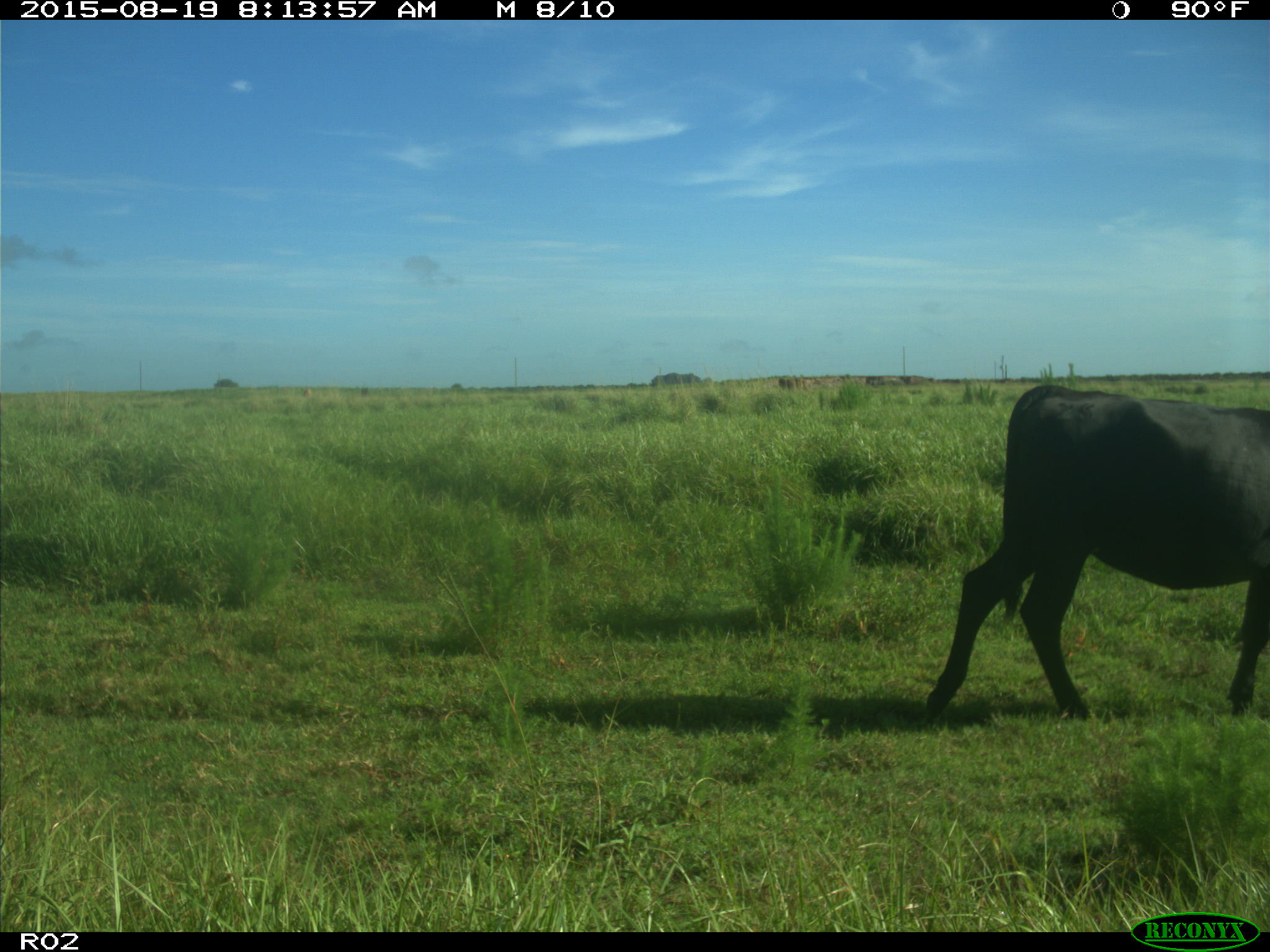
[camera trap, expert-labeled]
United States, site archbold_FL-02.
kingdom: Animalia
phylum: Chordata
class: Mammalia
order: Artiodactyla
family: Bovidae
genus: Bos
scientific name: Bos taurus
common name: domestic cow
Bos taurus (domestic cow).